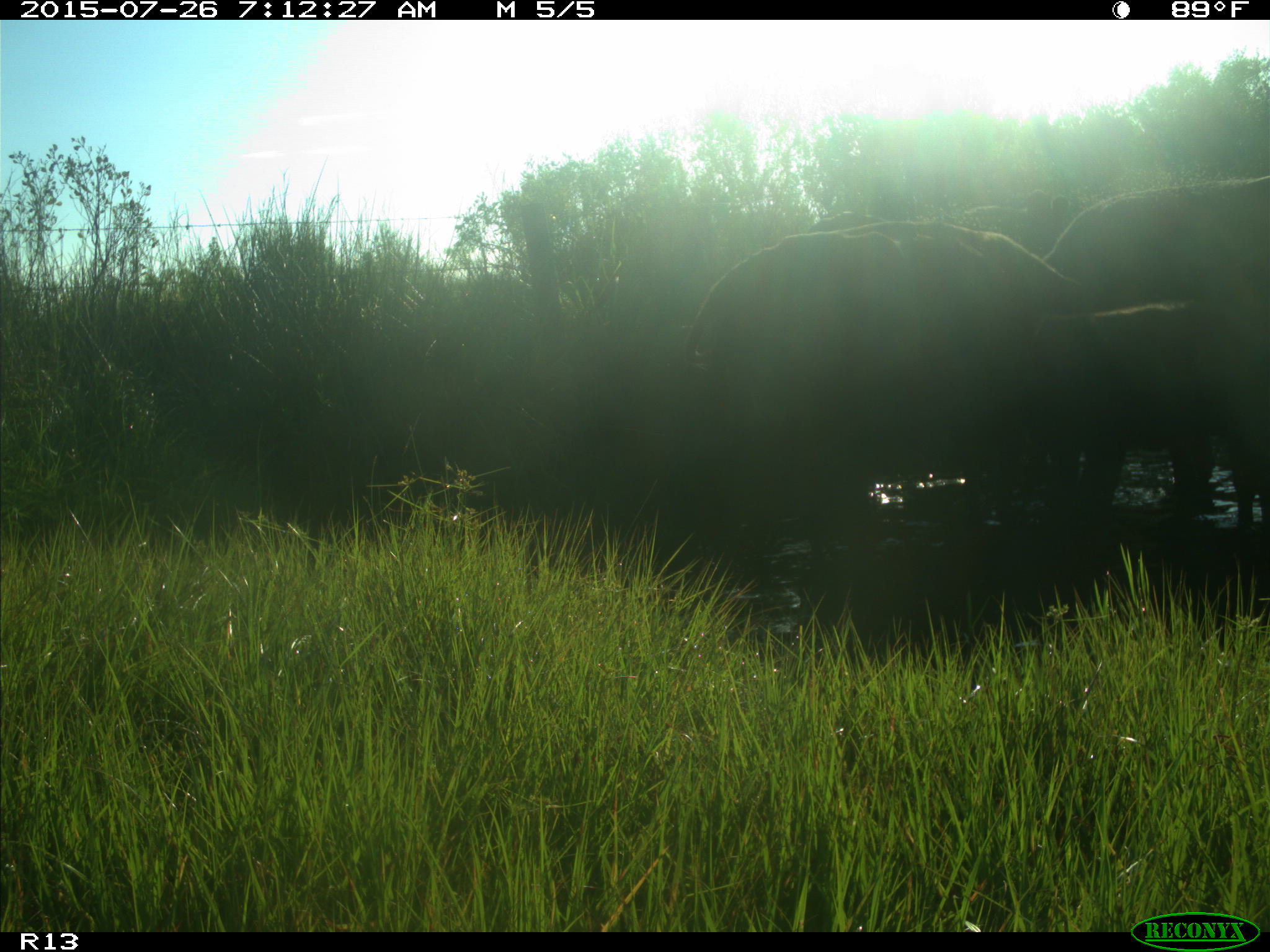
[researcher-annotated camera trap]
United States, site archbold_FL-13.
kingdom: Animalia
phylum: Chordata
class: Mammalia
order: Artiodactyla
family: Bovidae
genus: Bos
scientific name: Bos taurus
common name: domestic cow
Bos taurus (domestic cow).